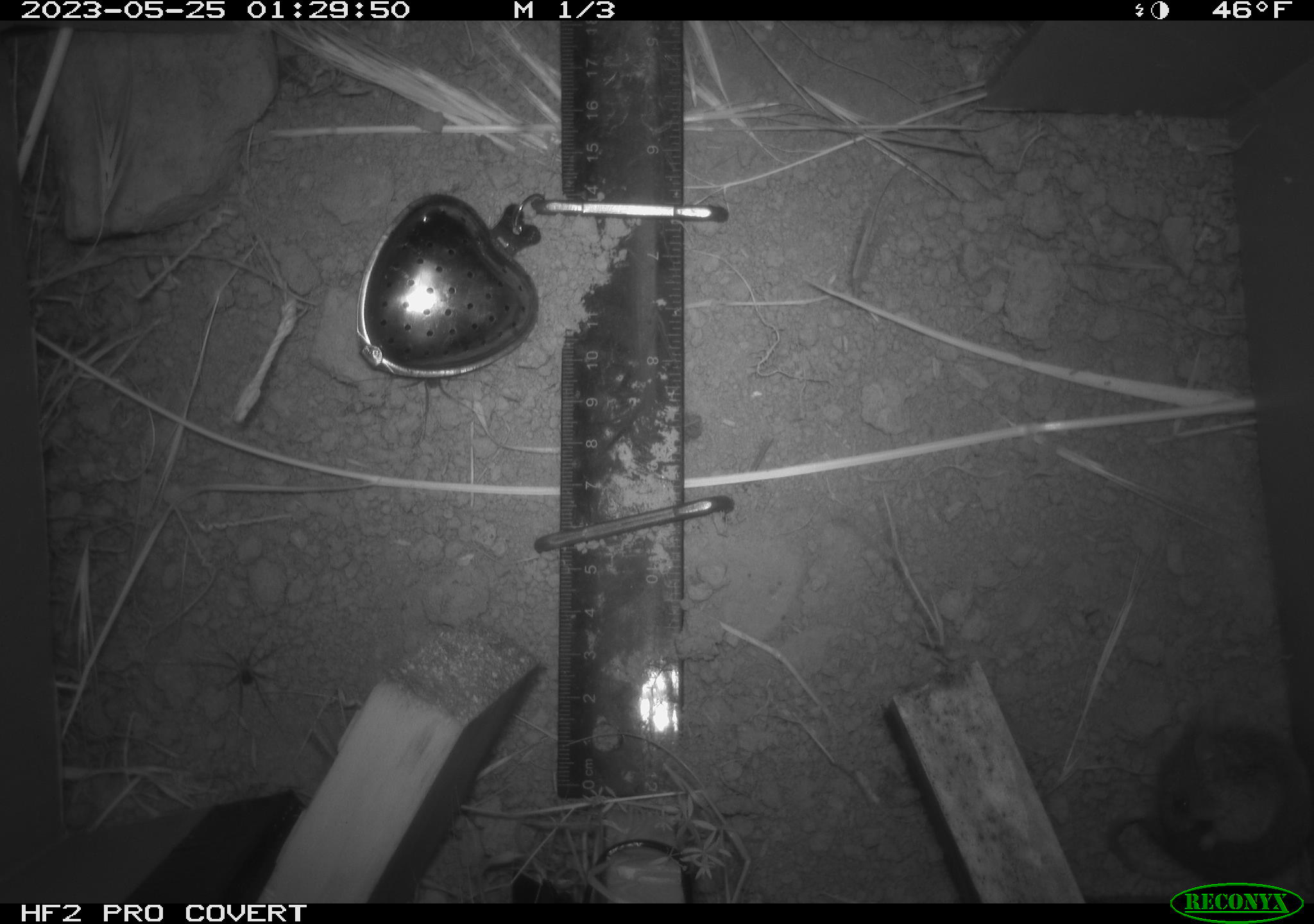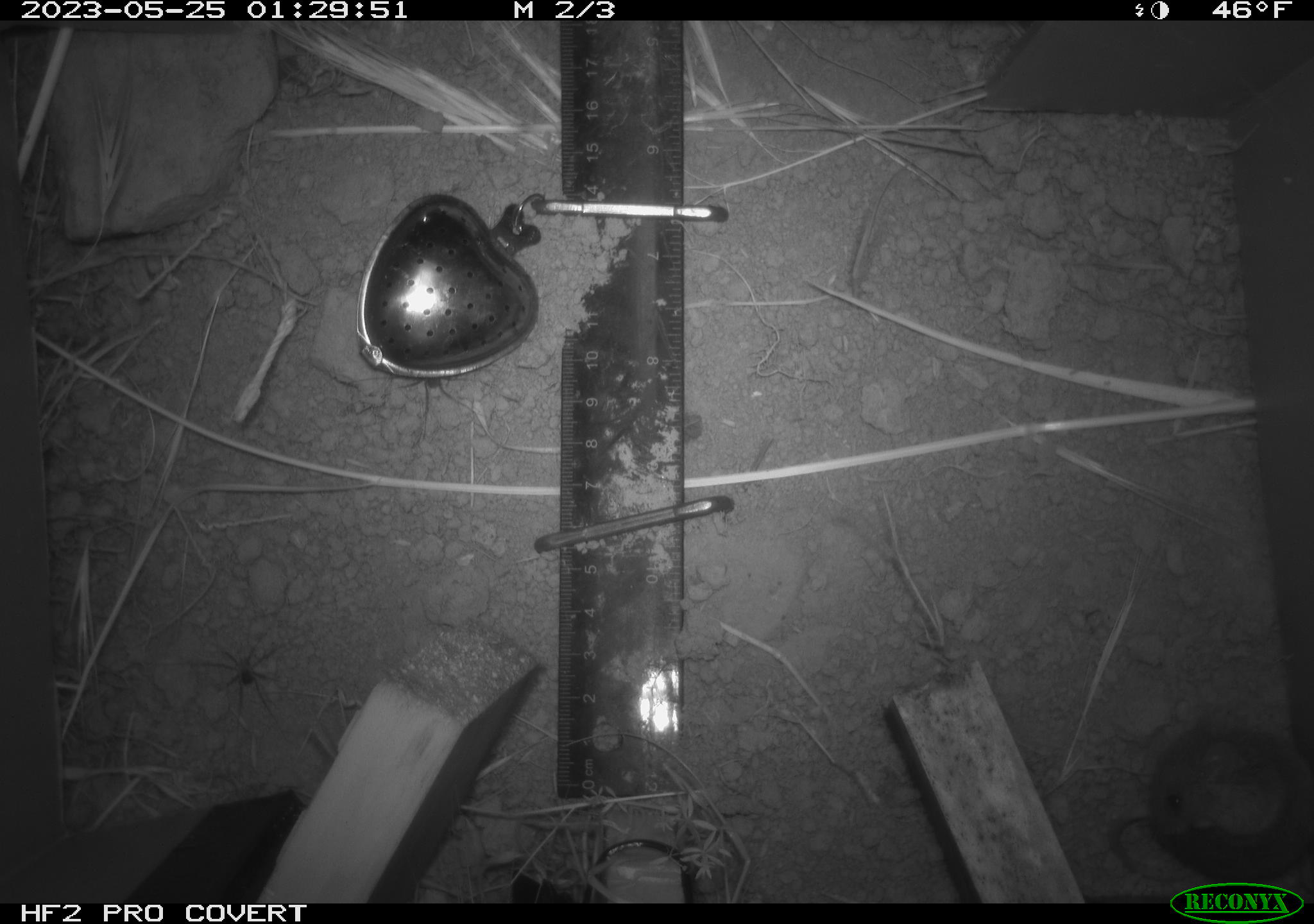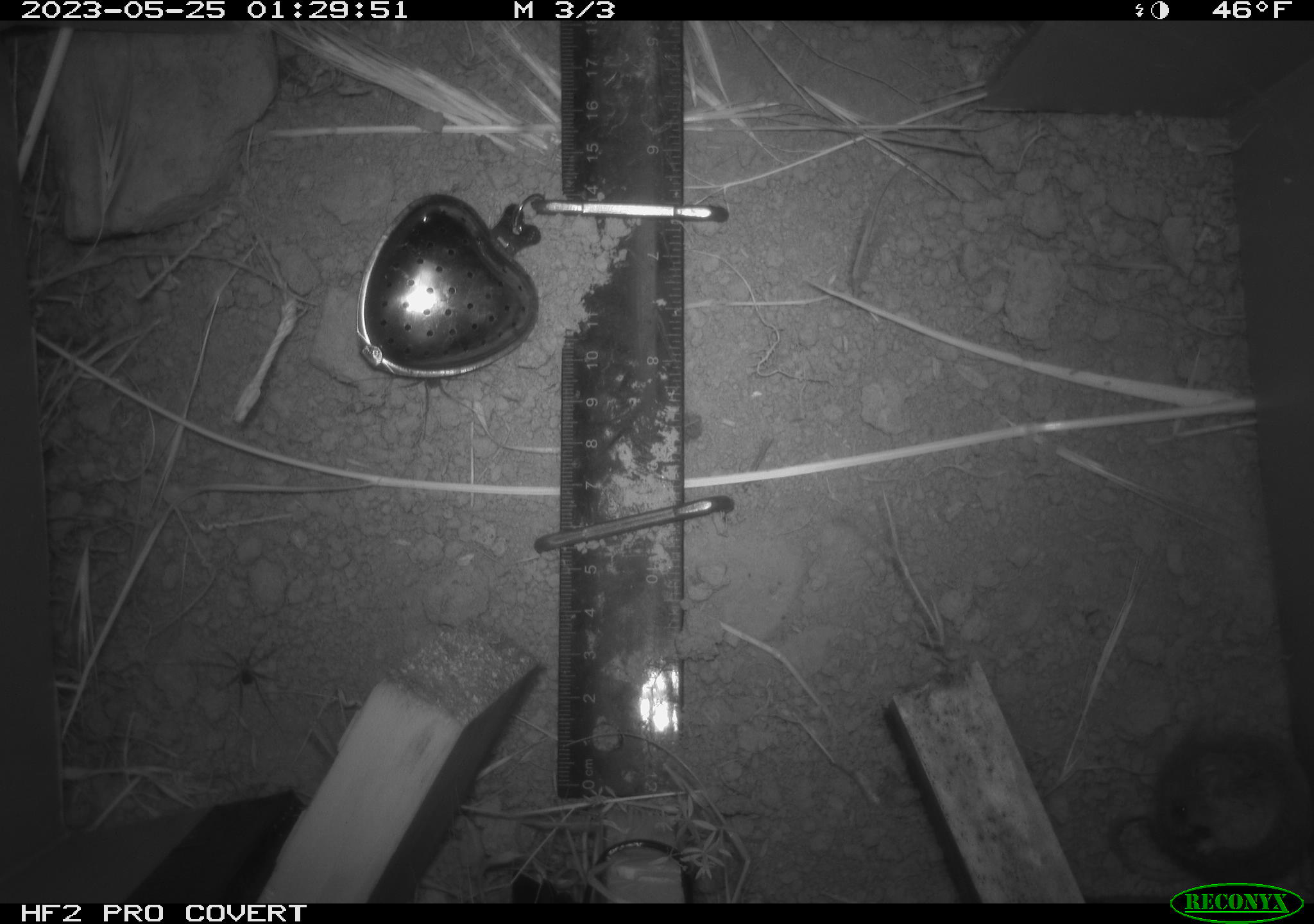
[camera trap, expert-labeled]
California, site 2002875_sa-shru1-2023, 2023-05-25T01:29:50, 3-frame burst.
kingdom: Animalia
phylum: Chordata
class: Mammalia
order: Rodentia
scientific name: Rodentia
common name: mouse species